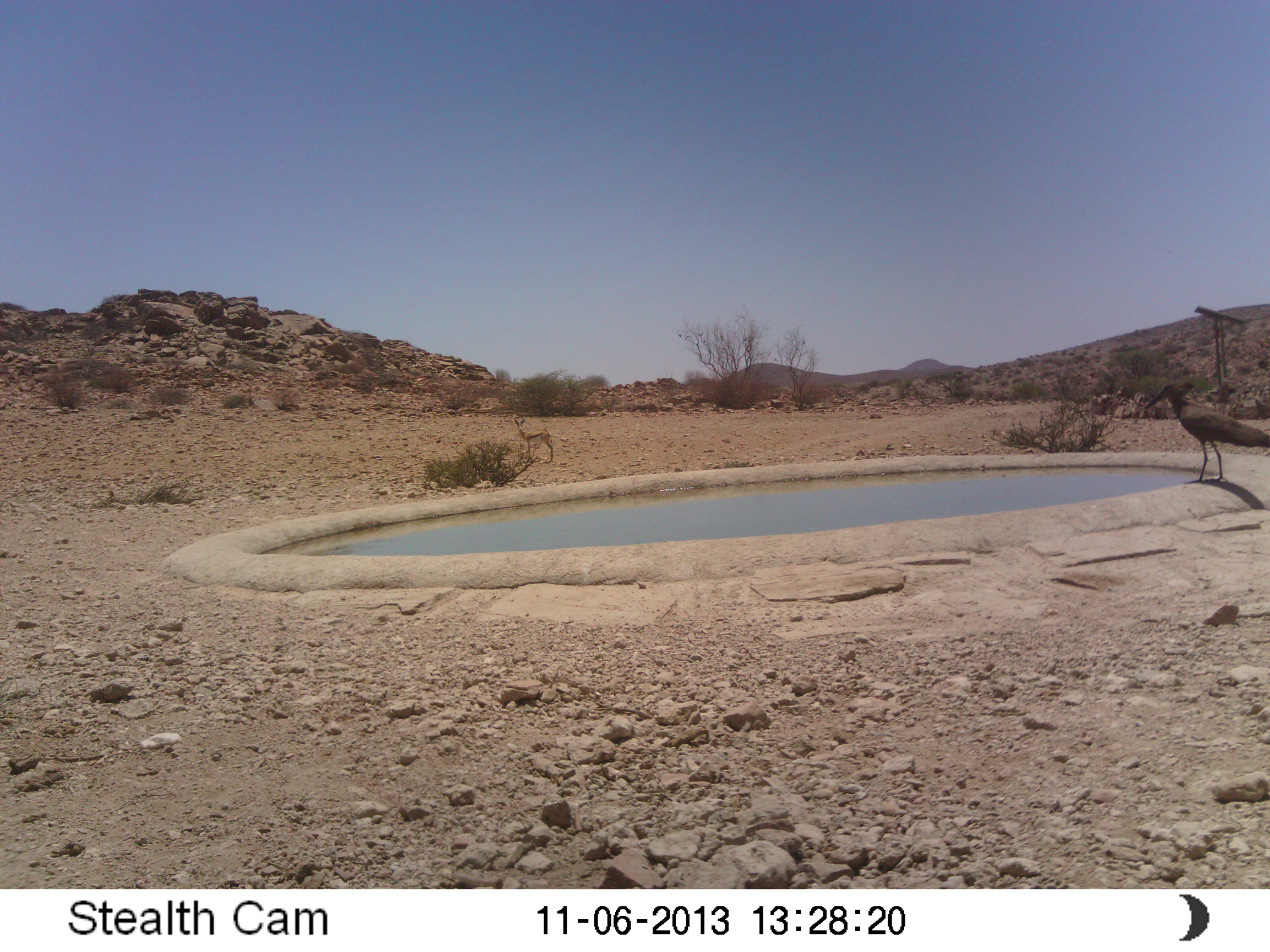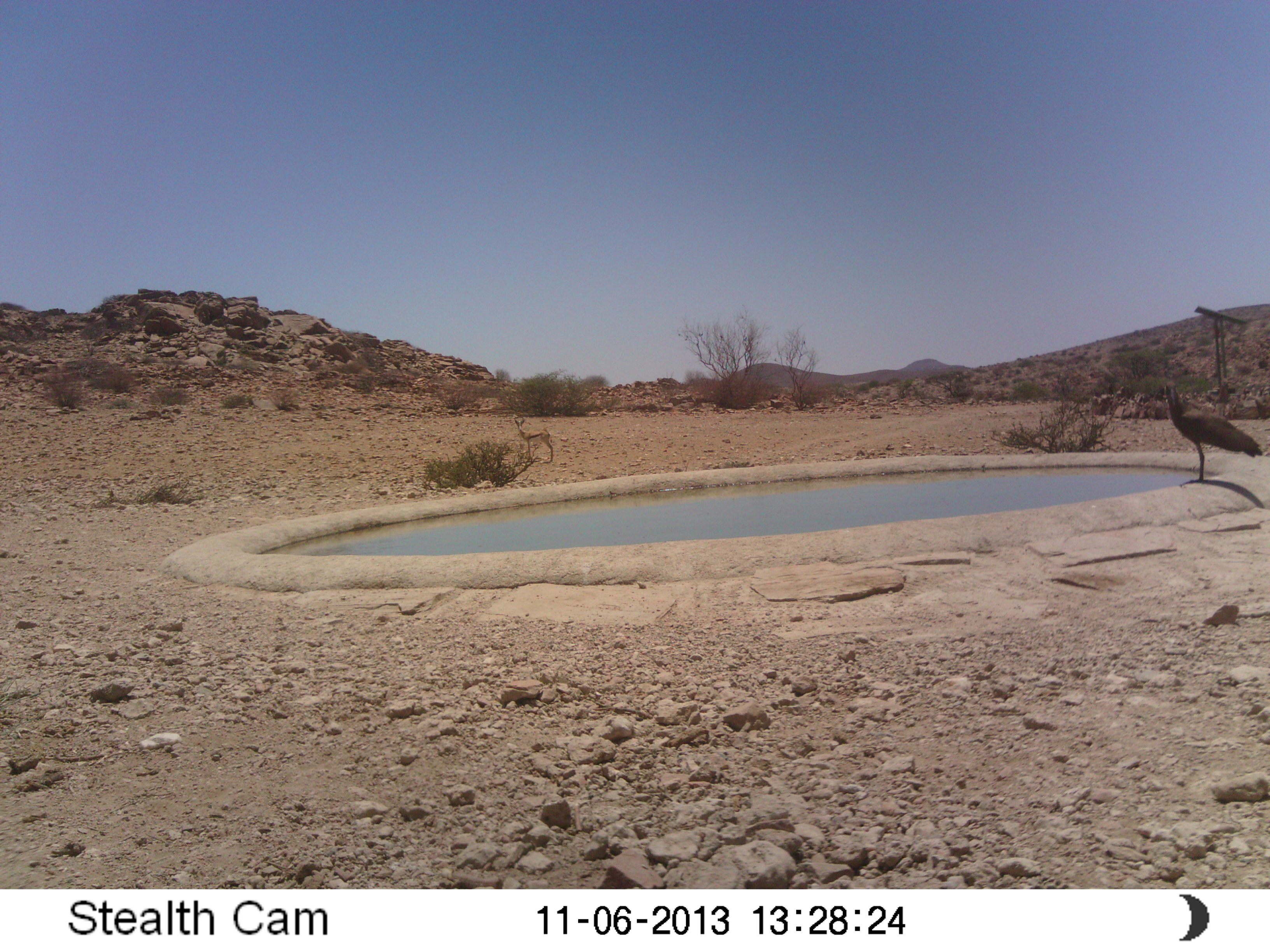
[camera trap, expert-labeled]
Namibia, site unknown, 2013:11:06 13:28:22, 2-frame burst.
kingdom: Animalia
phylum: Chordata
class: Aves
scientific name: Aves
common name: birds